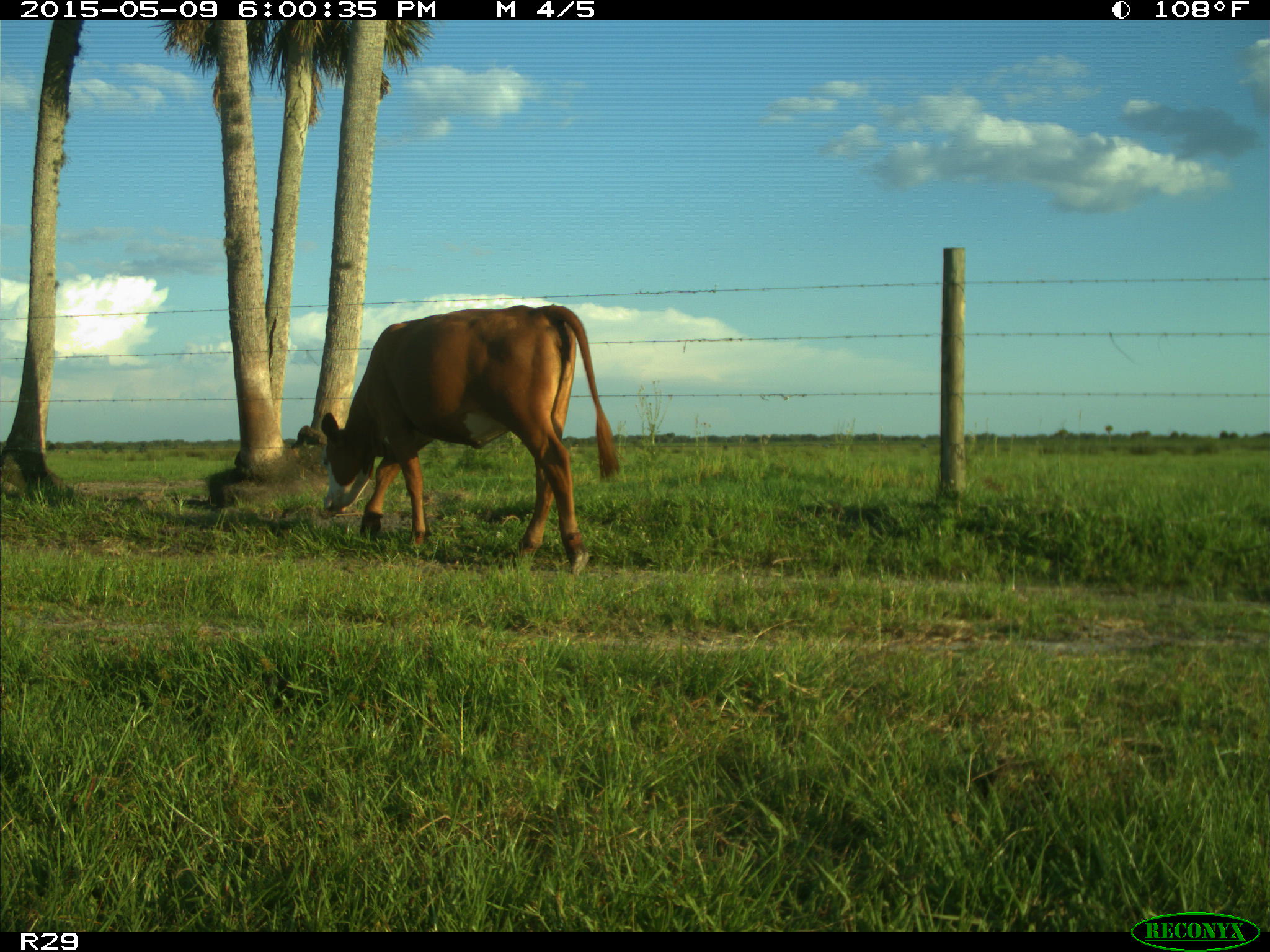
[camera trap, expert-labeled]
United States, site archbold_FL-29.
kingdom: Animalia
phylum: Chordata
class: Mammalia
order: Artiodactyla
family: Bovidae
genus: Bos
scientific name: Bos taurus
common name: domestic cow